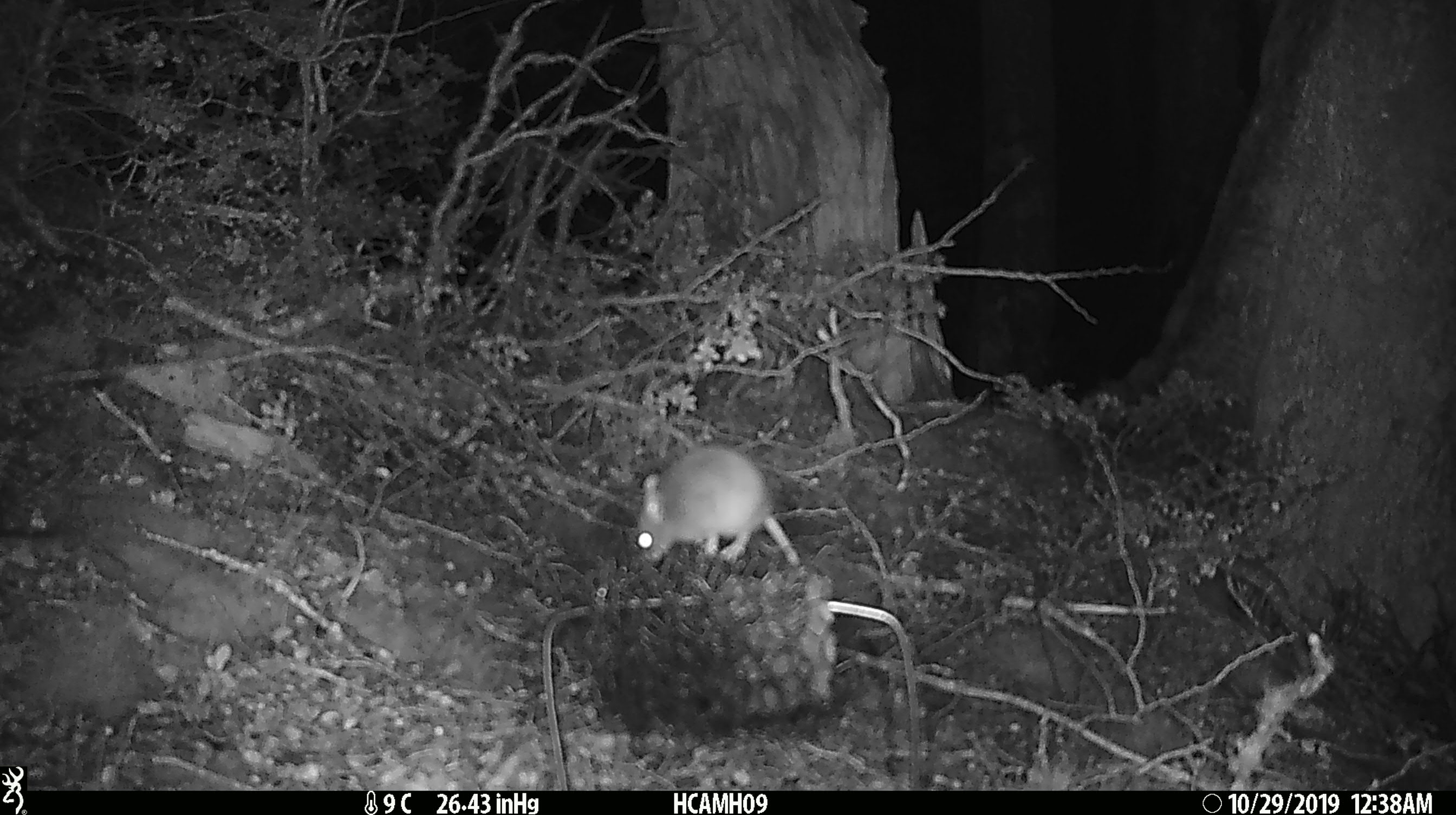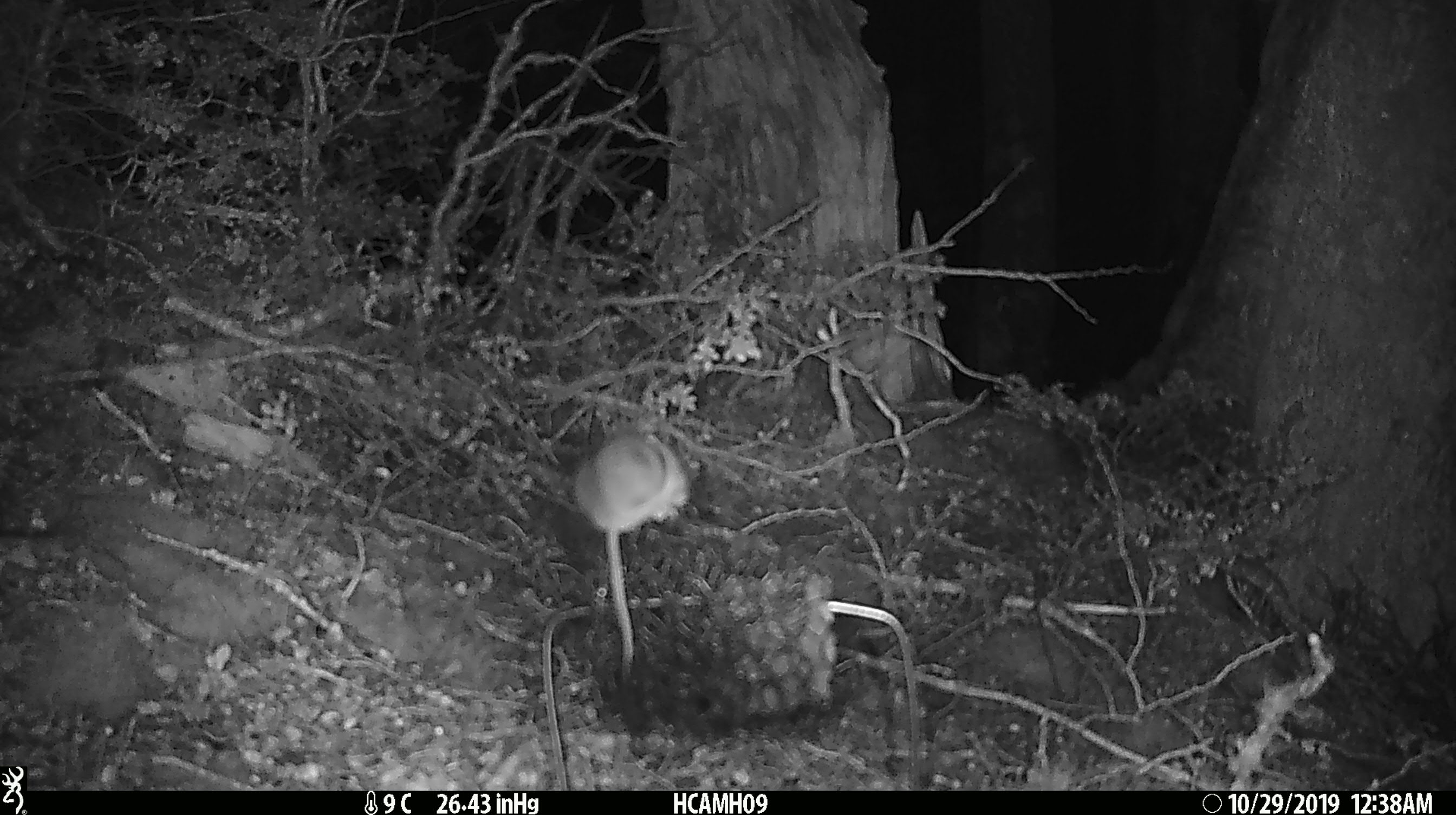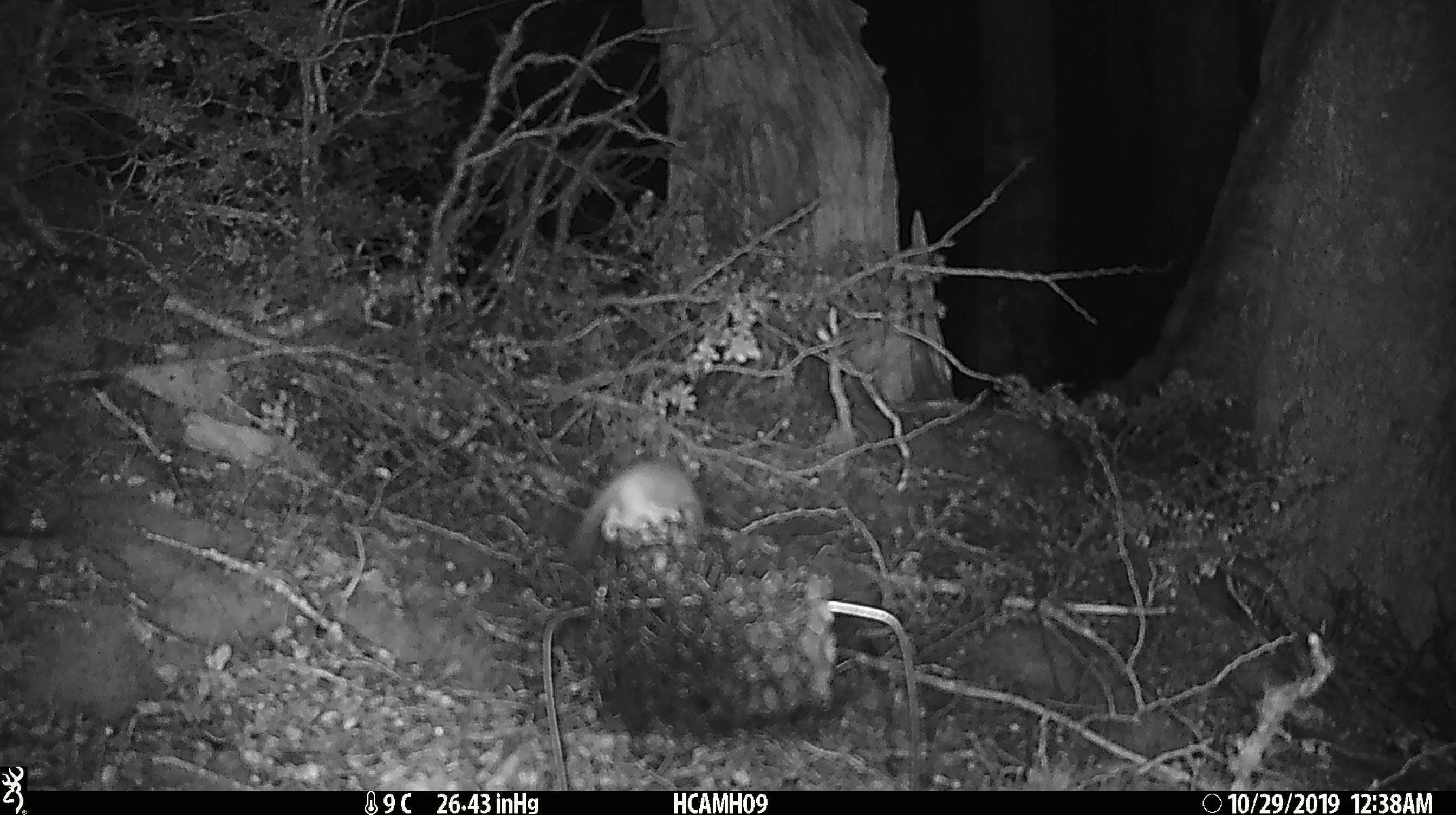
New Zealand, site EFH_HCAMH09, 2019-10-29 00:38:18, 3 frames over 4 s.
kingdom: Animalia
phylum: Chordata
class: Mammalia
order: Rodentia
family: Muridae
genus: Mus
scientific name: Mus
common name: mouse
Mouse (Mus).